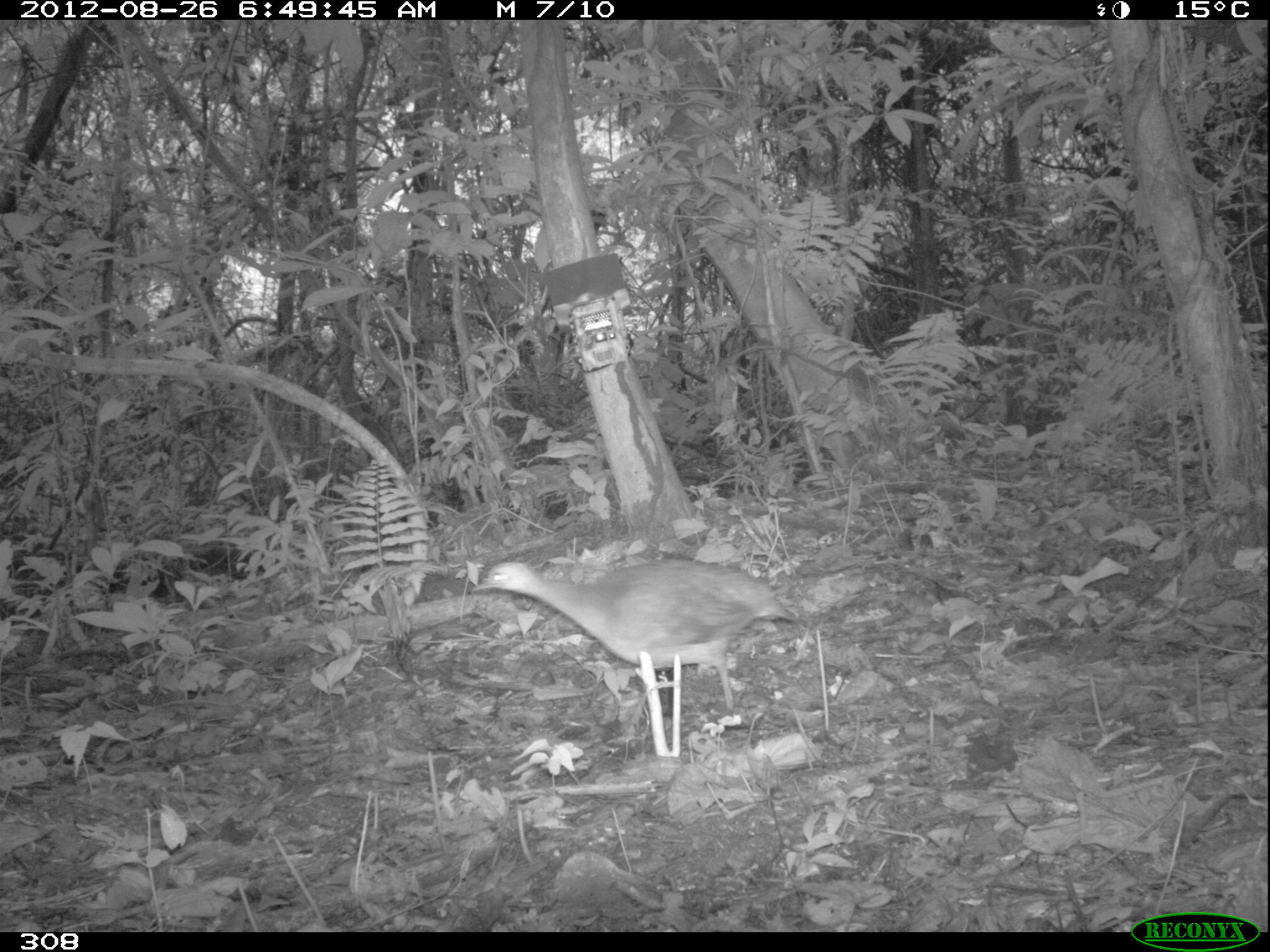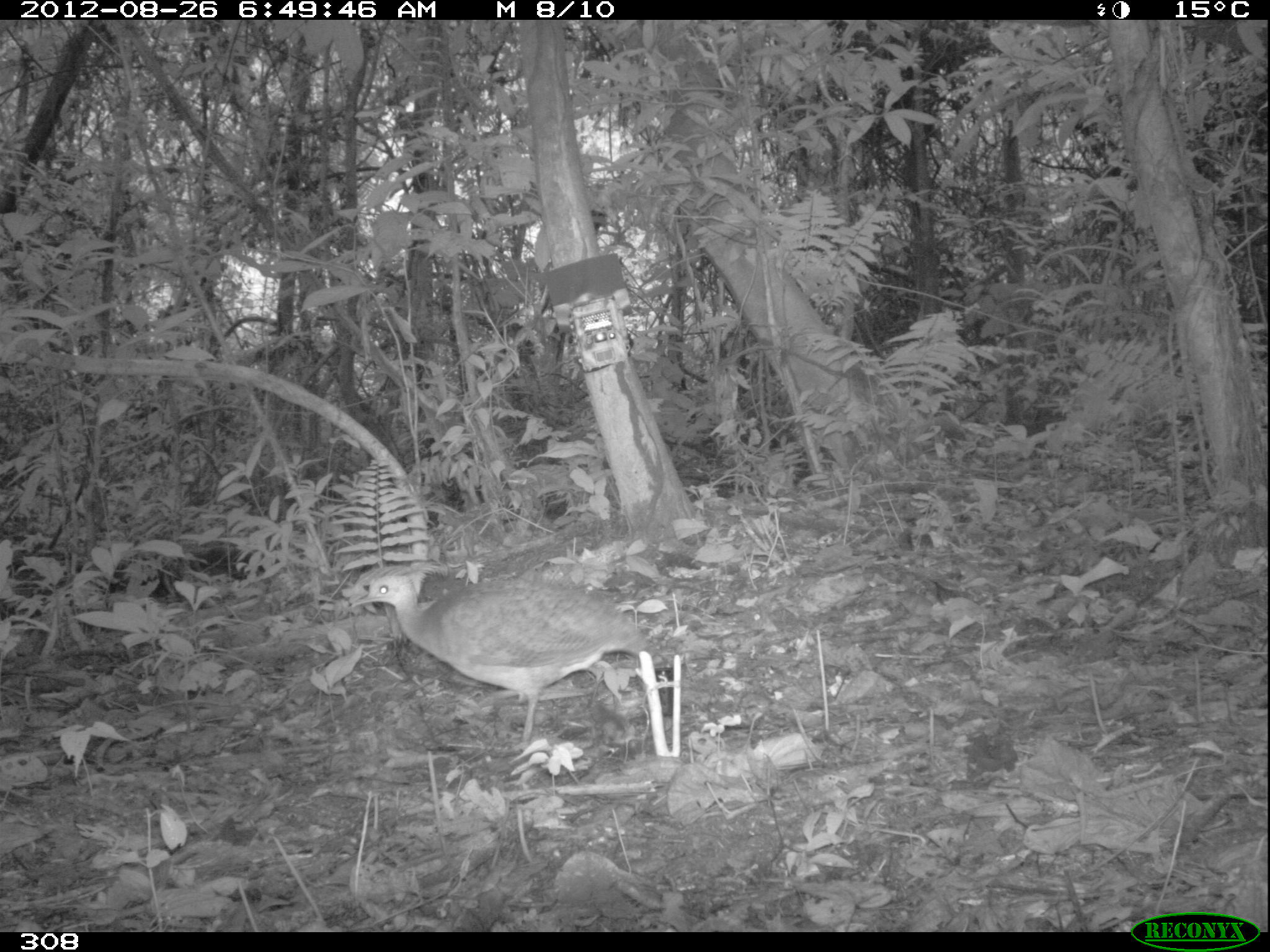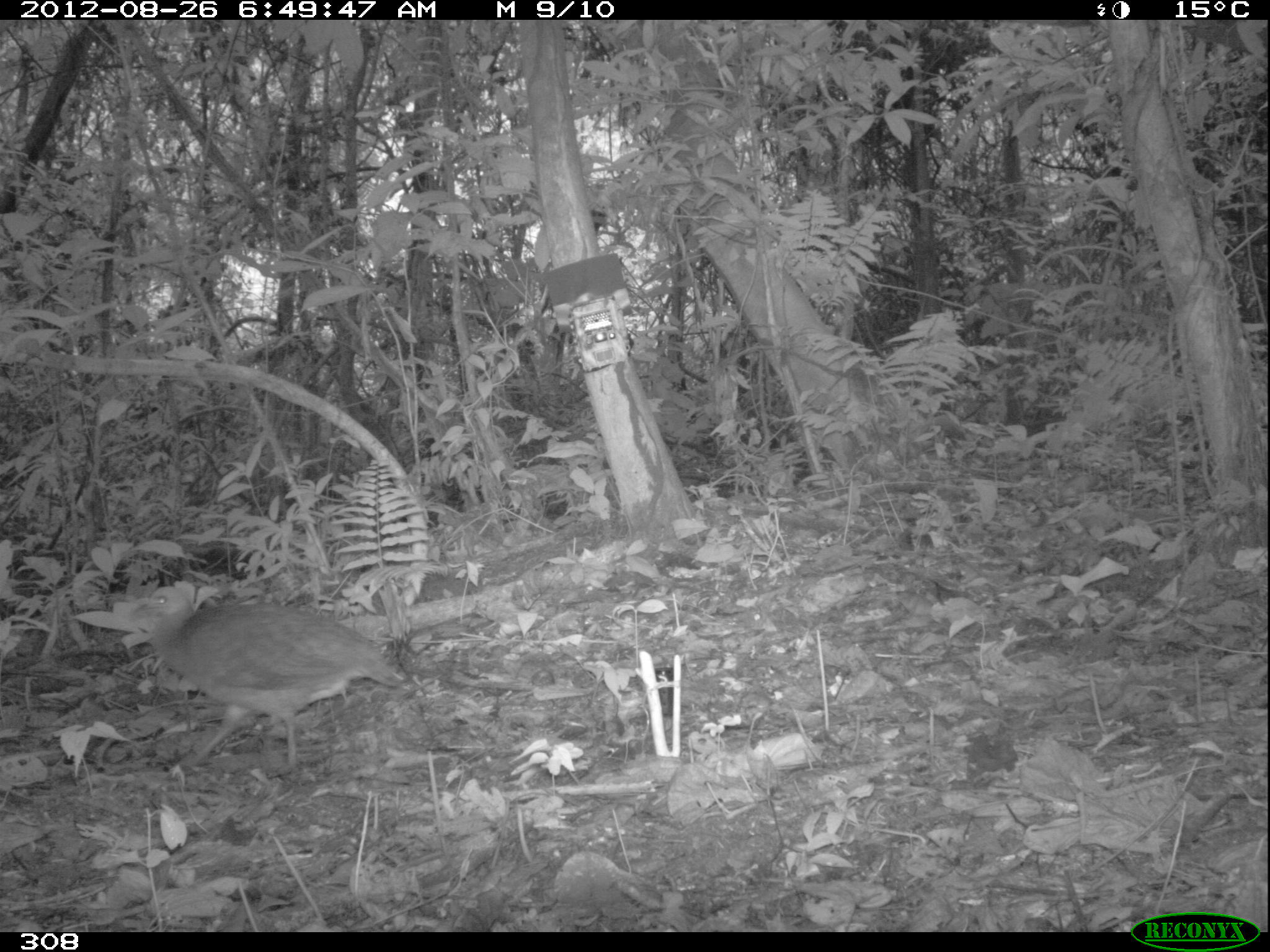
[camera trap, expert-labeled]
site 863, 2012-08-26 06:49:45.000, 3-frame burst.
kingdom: Animalia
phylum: Chordata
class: Aves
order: Galliformes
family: Phasianidae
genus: Alectoris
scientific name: Alectoris rufa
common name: red-legged partridge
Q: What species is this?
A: Alectoris rufa (red-legged partridge).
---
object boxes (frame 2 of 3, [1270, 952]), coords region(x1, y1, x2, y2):
alectoris rufa: region(348, 566, 647, 745)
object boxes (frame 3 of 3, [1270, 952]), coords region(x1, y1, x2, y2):
alectoris rufa: region(130, 584, 404, 775)